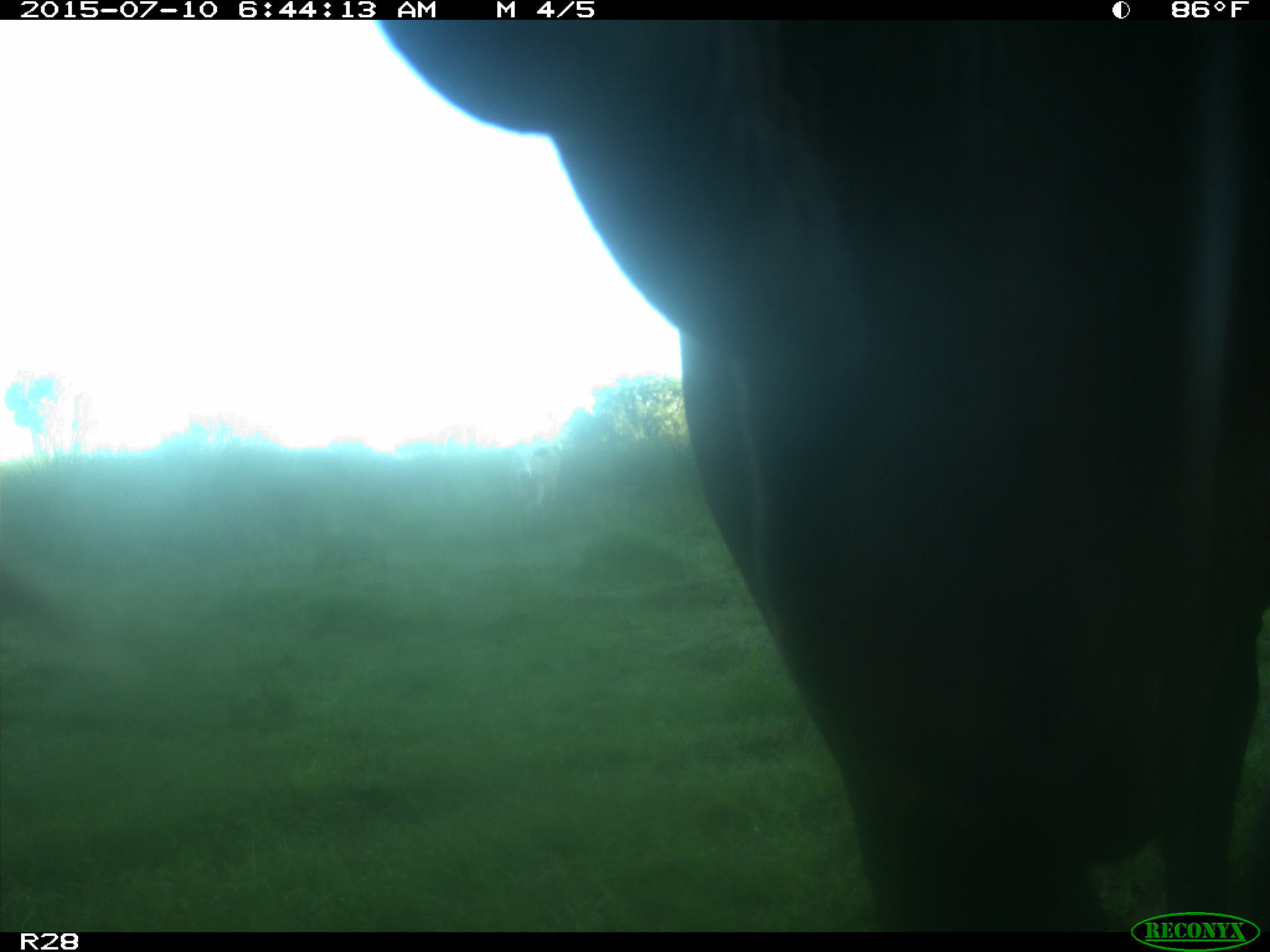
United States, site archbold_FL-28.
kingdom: Animalia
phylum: Chordata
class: Mammalia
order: Artiodactyla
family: Bovidae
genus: Bos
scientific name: Bos taurus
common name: domestic cow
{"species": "Bos taurus (domestic cow)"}